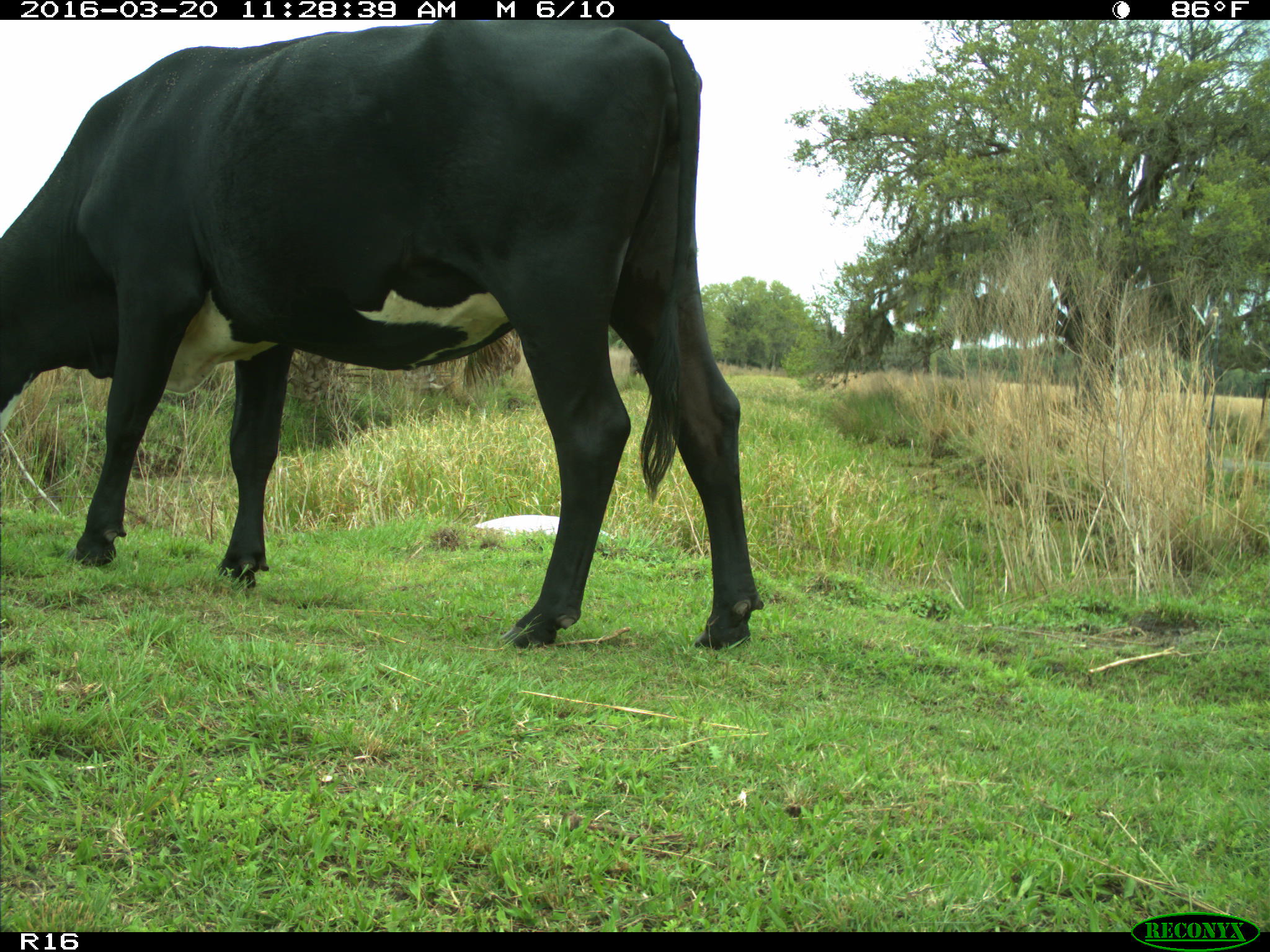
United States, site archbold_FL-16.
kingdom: Animalia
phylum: Chordata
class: Mammalia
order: Artiodactyla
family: Bovidae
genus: Bos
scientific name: Bos taurus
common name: domestic cow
Bos taurus (domestic cow).